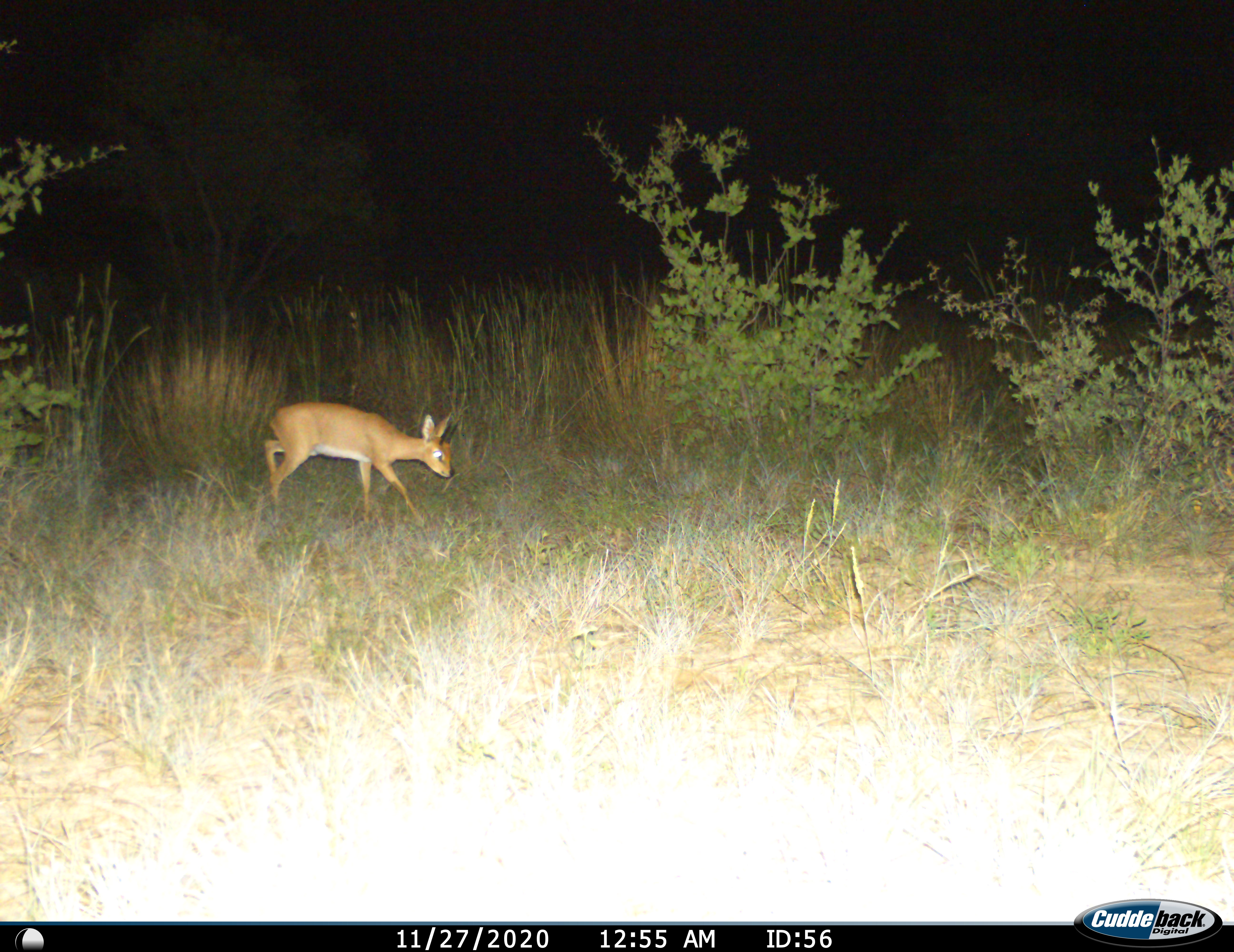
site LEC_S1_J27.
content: unidentified animal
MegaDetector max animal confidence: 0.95